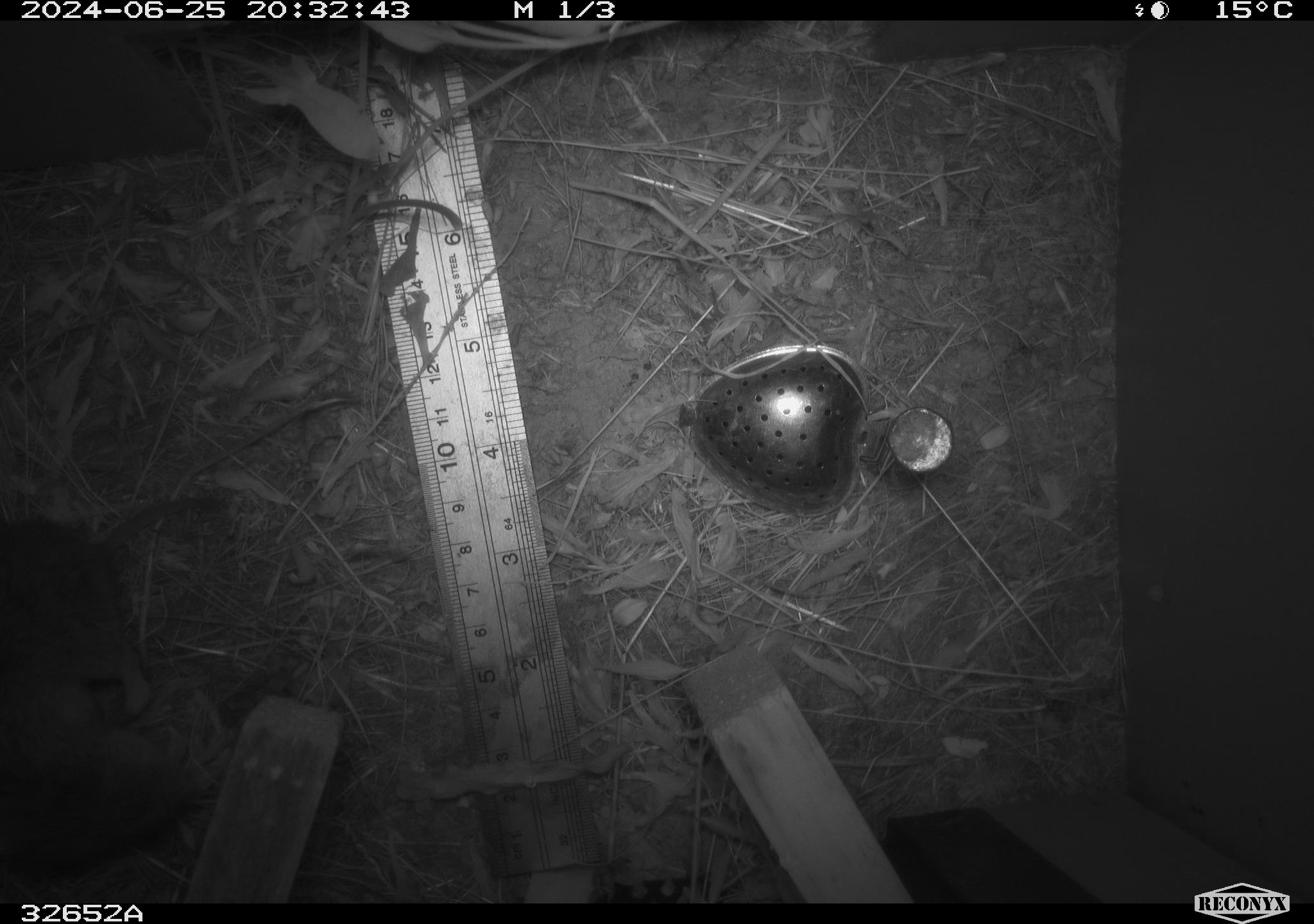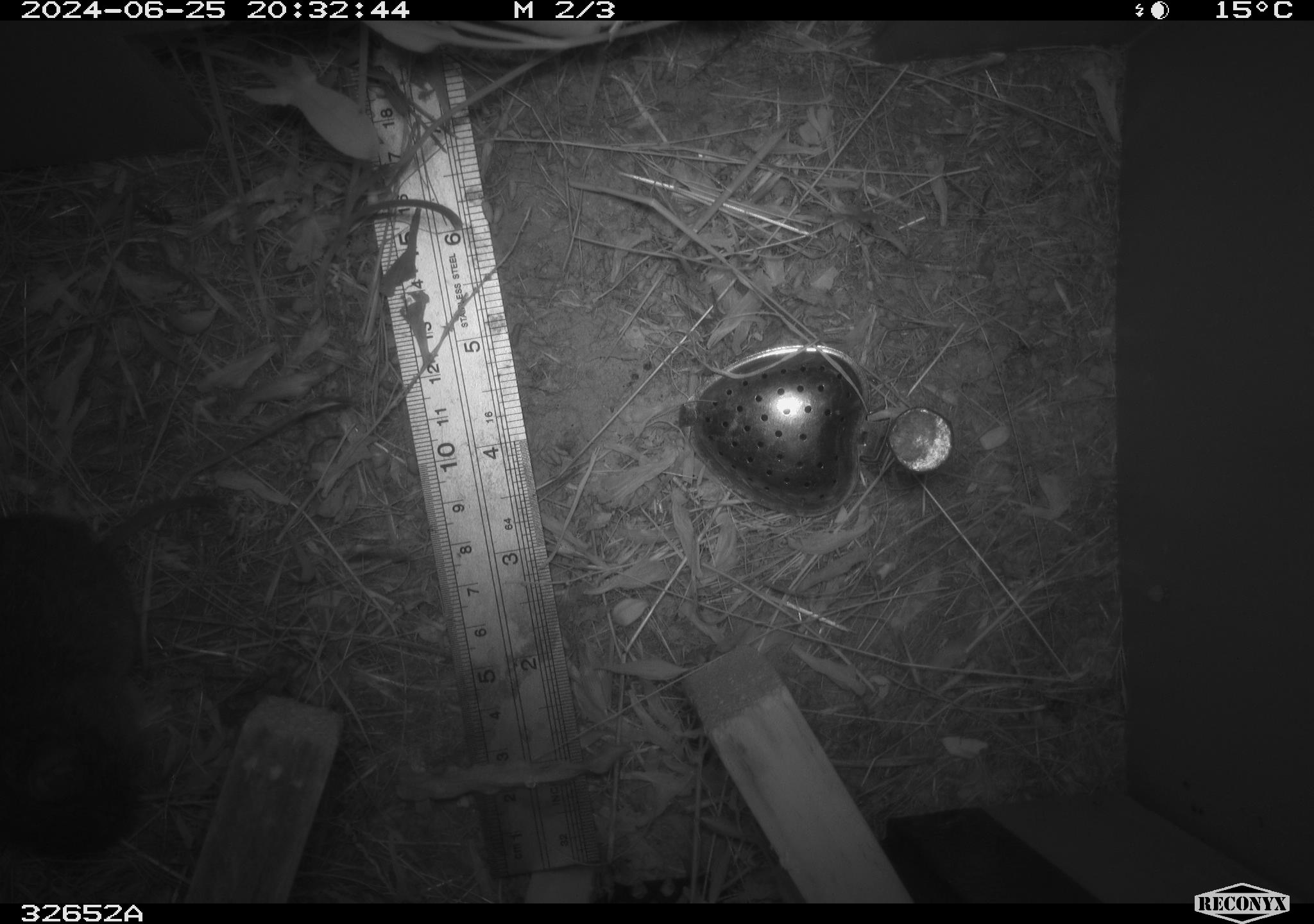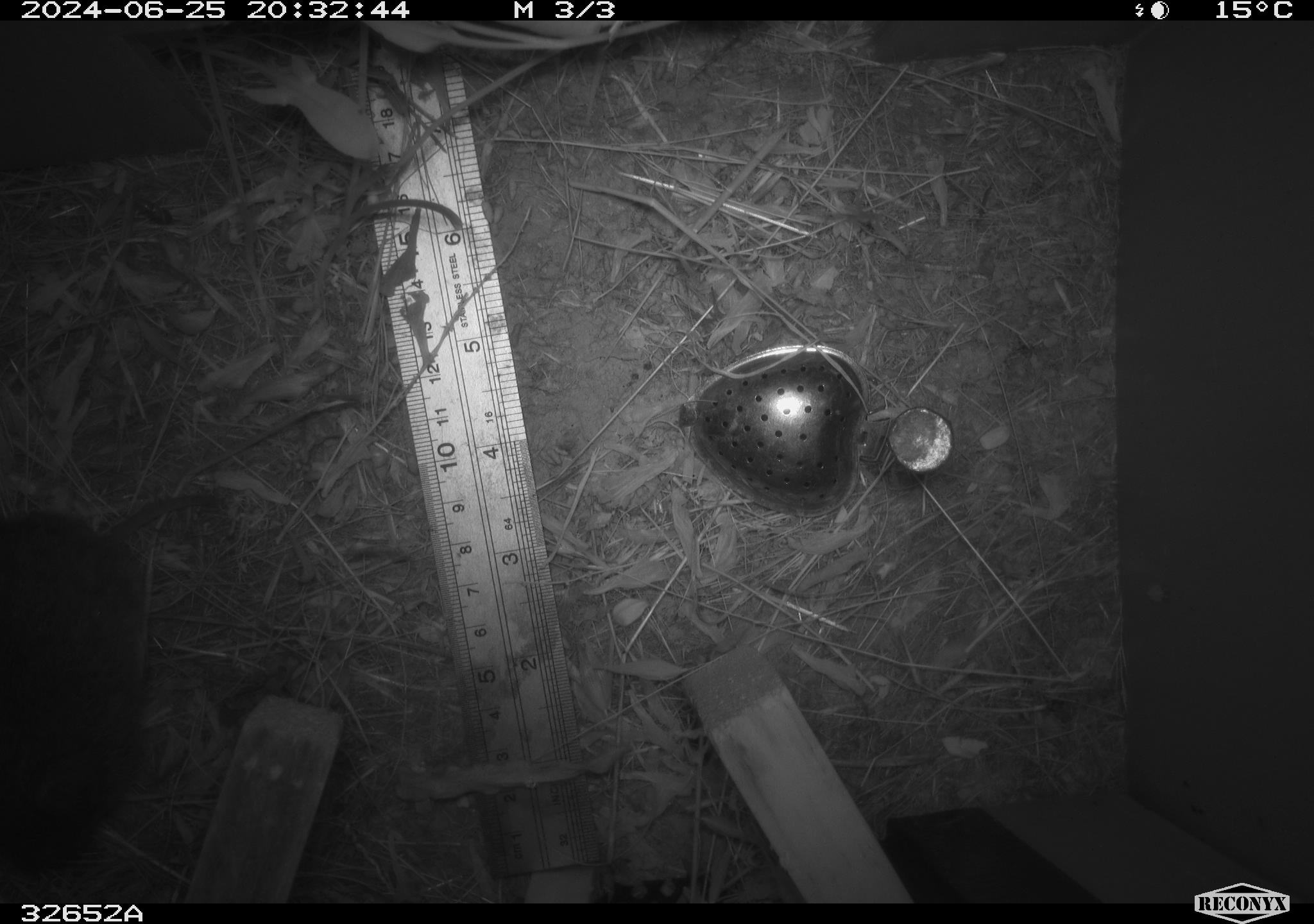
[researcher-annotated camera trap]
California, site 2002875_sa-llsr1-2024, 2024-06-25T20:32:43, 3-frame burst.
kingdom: Animalia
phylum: Chordata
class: Mammalia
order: Rodentia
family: Cricetidae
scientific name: Arvicolinae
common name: voles, lemmings, and muskrats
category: arvicolinae subfamily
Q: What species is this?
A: Arvicolinae subfamily (voles, lemmings, and muskrats) (Arvicolinae).